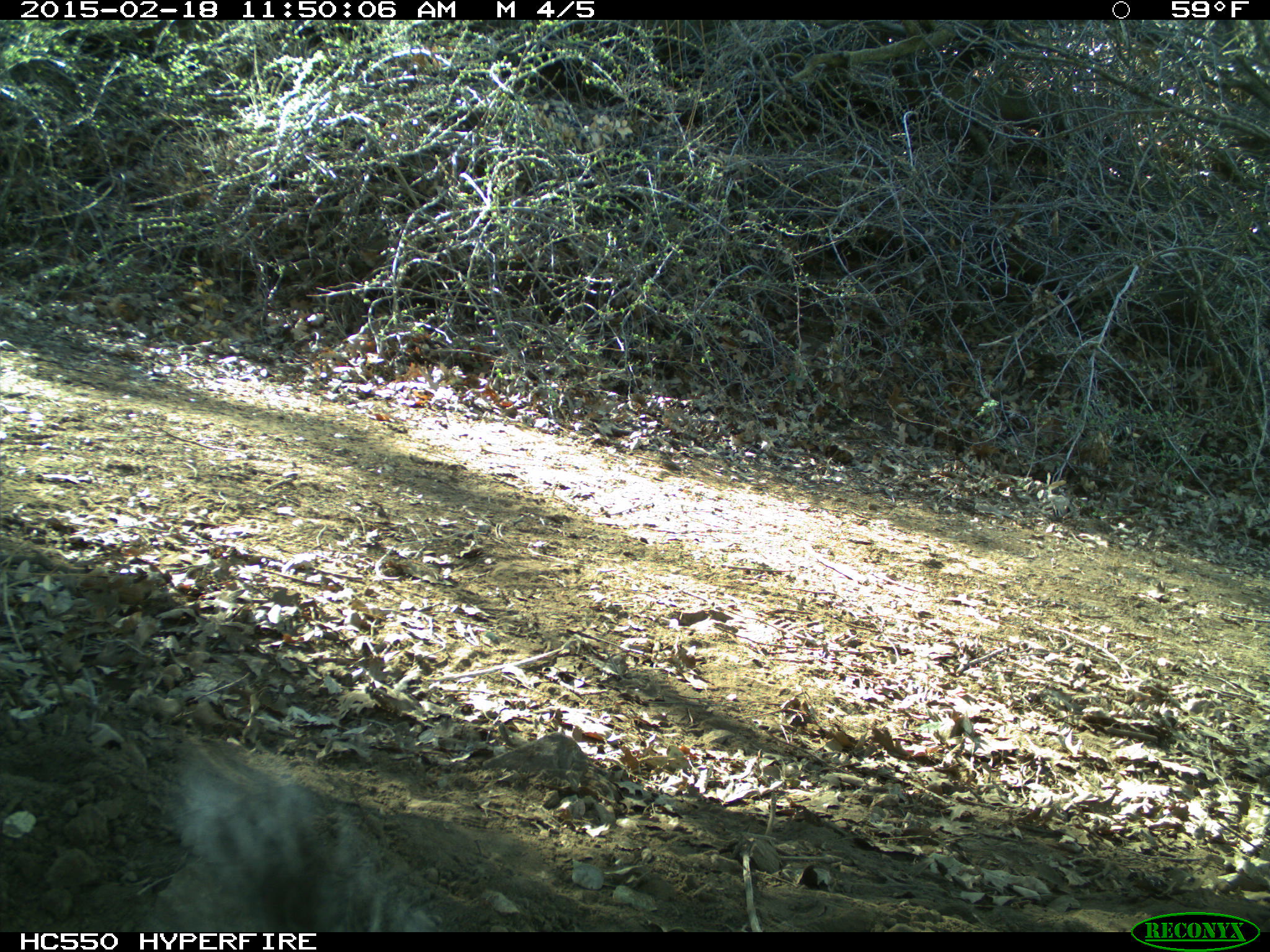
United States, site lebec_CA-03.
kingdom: Animalia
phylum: Chordata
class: Mammalia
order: Rodentia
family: Sciuridae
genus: Sciurus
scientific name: Sciurus carolinensis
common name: eastern gray squirrel